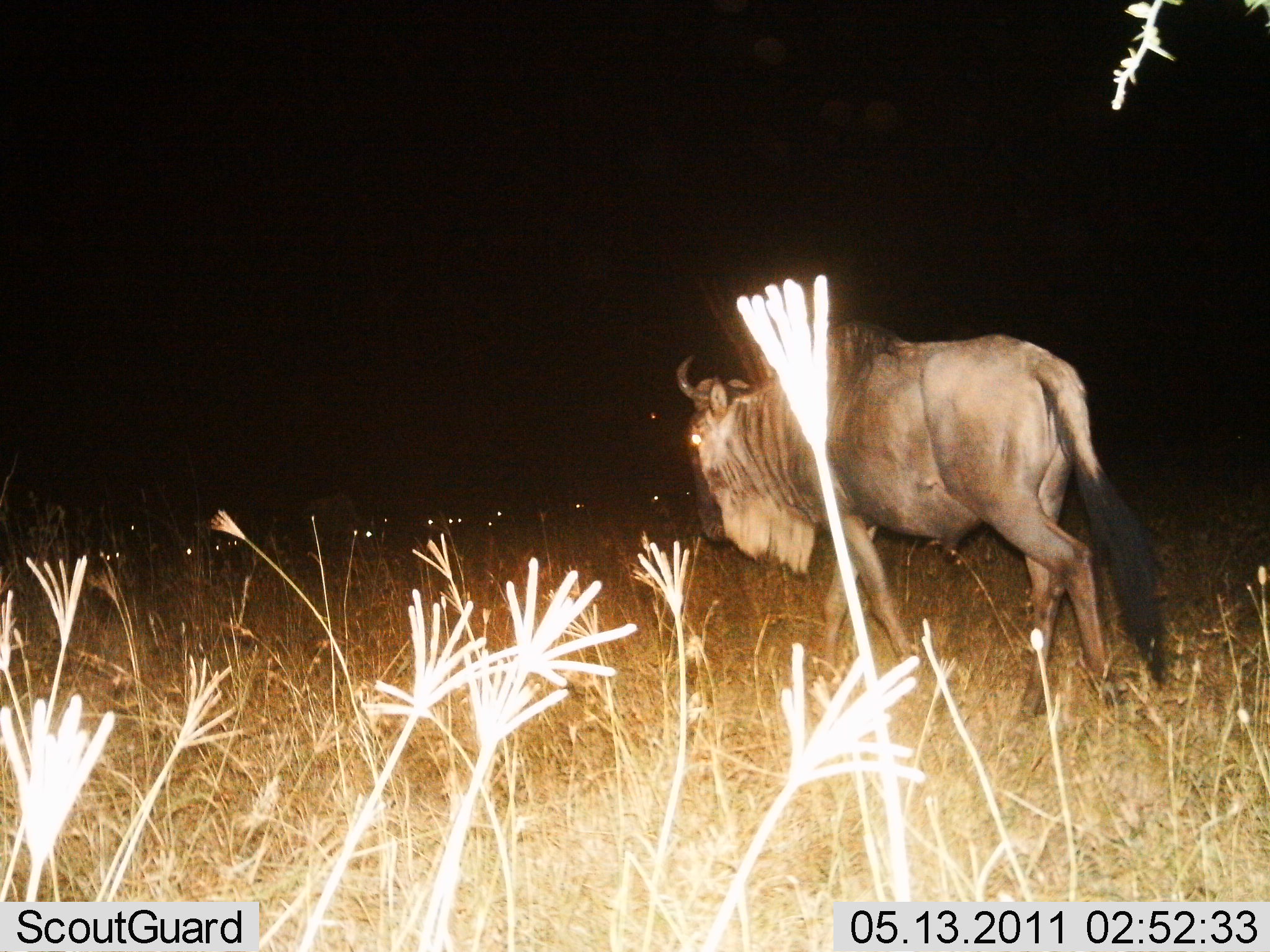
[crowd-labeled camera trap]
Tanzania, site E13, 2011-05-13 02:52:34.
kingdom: Animalia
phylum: Chordata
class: Mammalia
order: Artiodactyla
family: Bovidae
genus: Connochaetes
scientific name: Connochaetes taurinus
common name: blue wildebeest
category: wildebeest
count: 1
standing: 27%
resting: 0%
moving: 82%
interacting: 0%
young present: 0%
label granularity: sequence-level